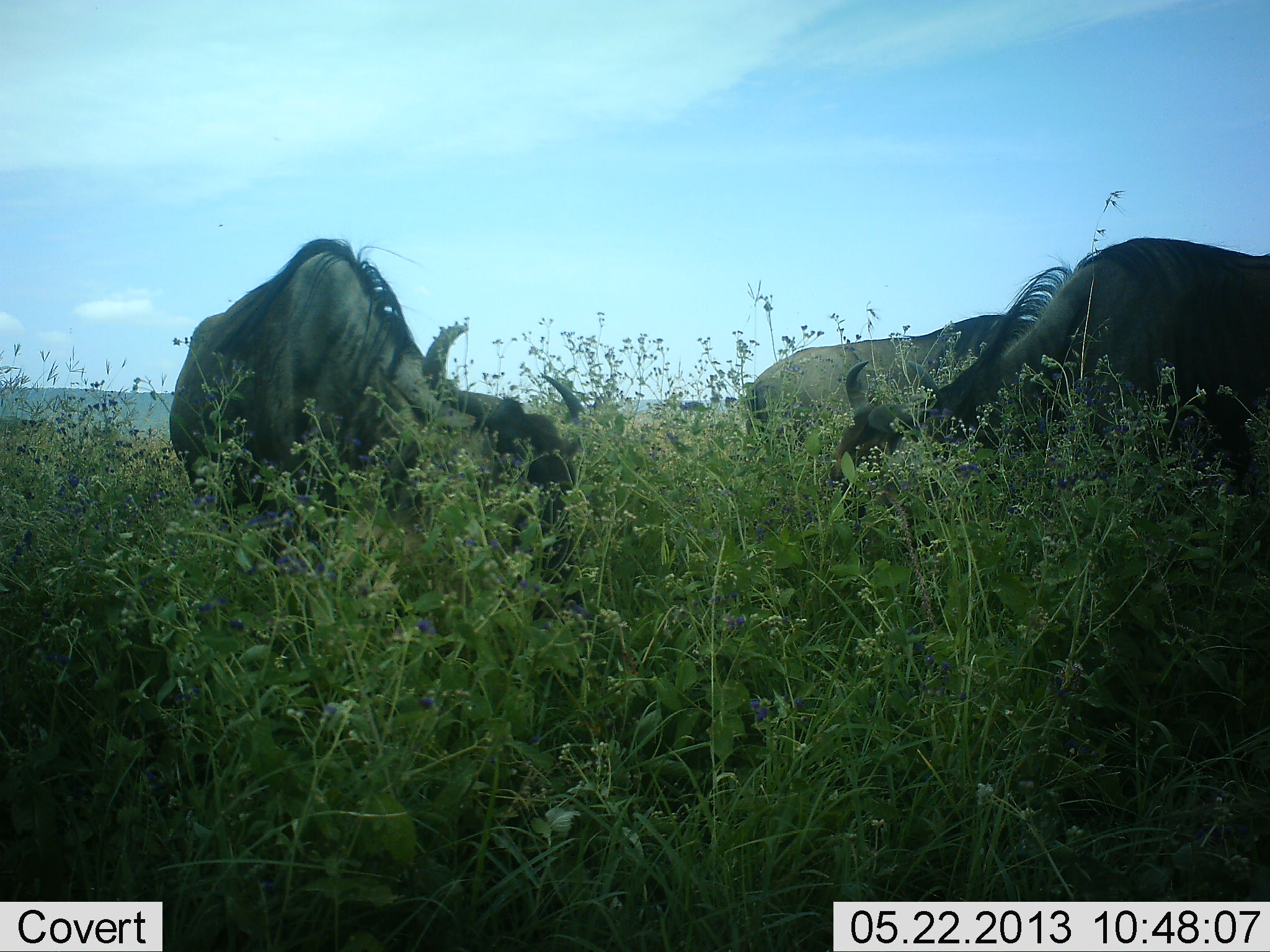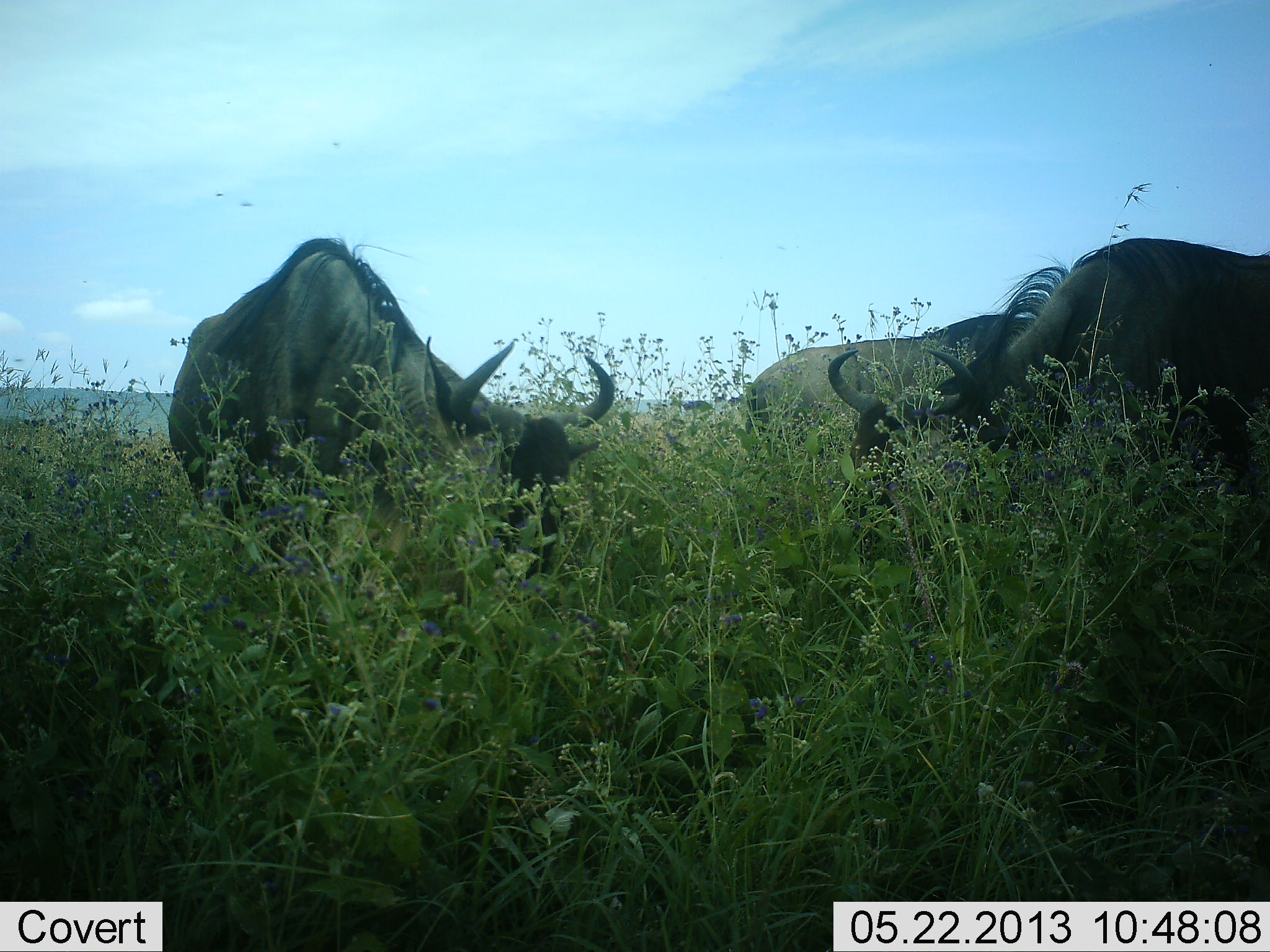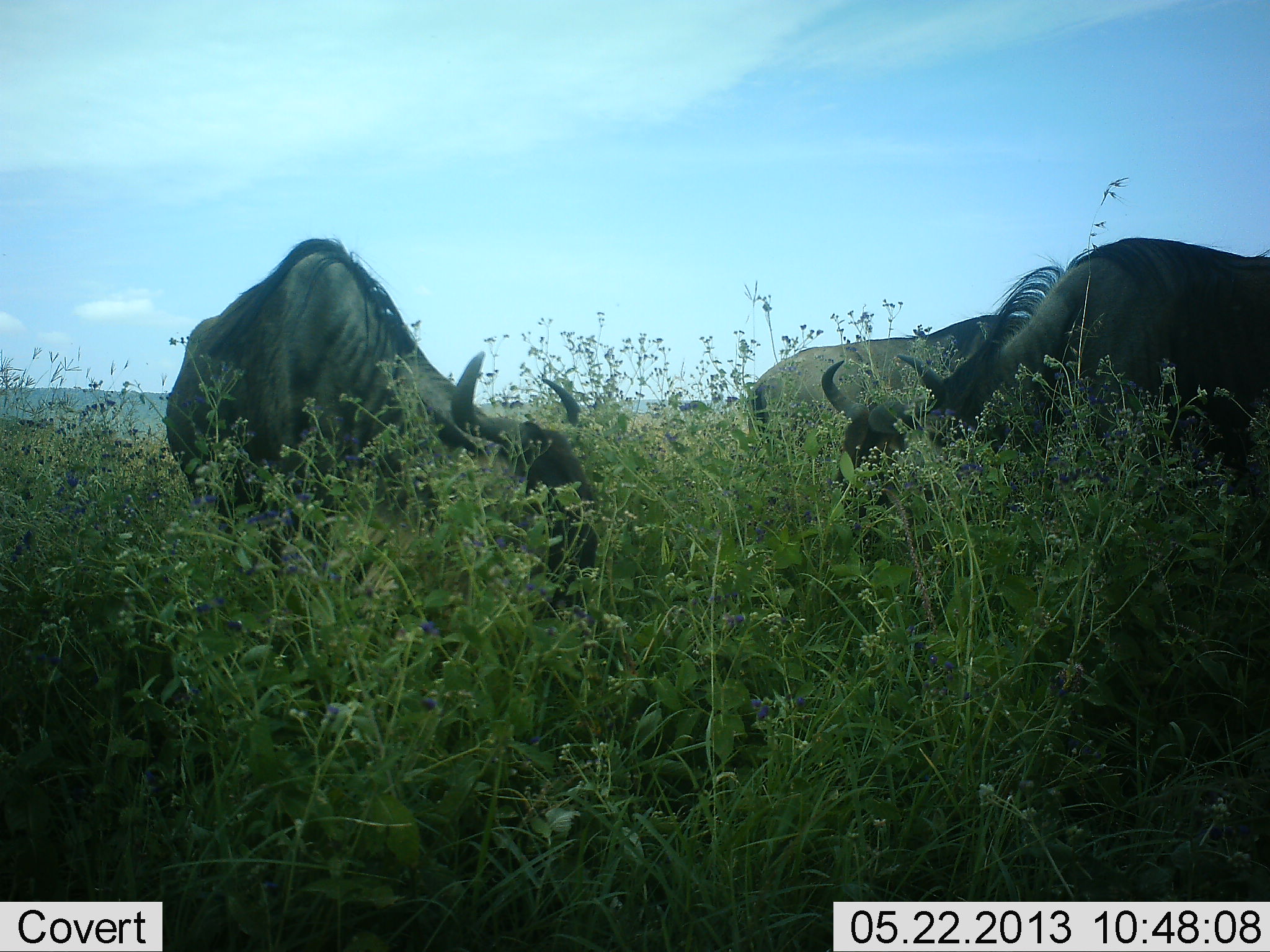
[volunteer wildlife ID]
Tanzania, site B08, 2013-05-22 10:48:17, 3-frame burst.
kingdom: Animalia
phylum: Chordata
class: Mammalia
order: Artiodactyla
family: Bovidae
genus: Connochaetes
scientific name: Connochaetes taurinus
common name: blue wildebeest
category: wildebeest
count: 3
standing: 29%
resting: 0%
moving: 3%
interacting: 0%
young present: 0%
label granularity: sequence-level